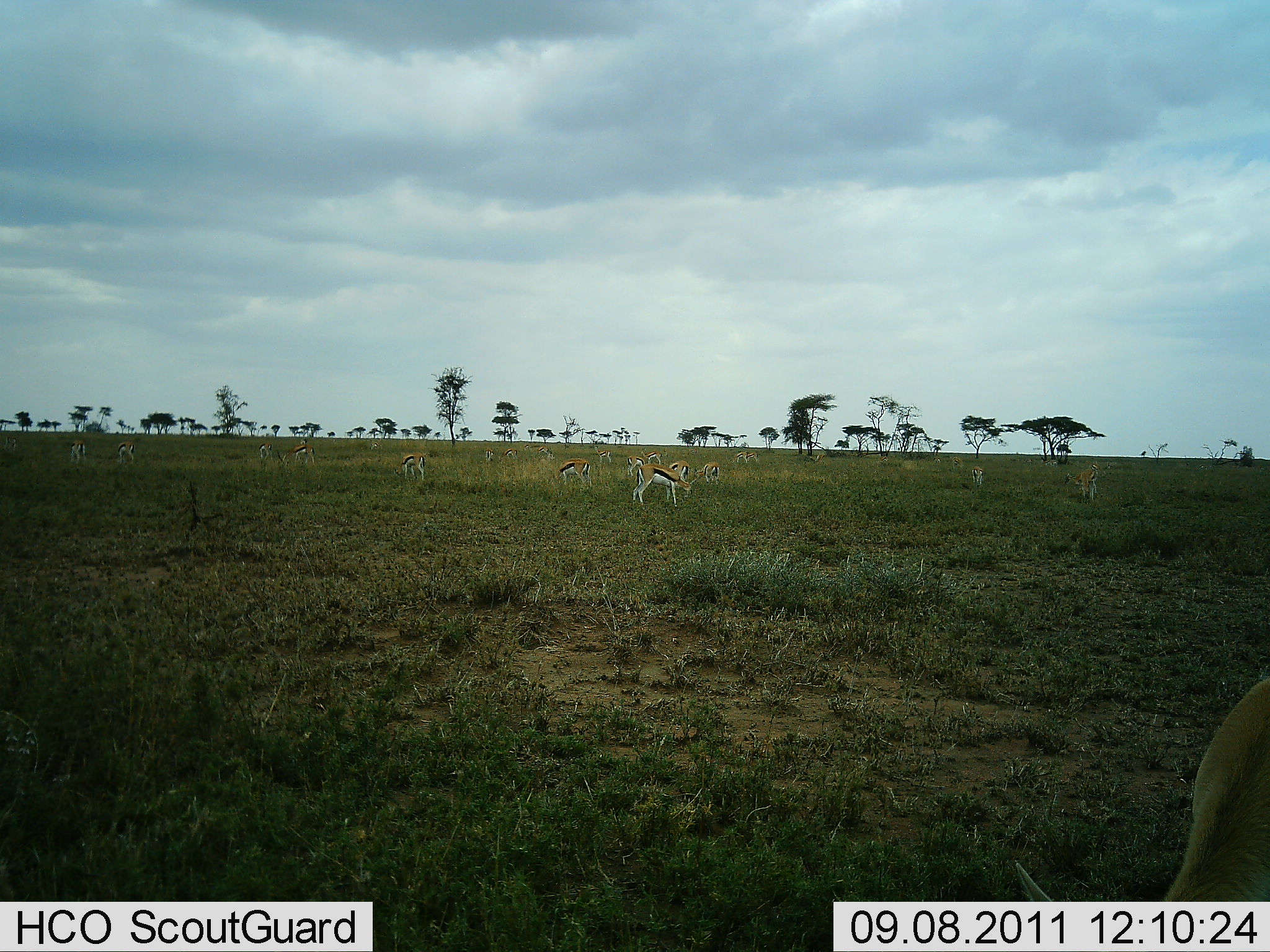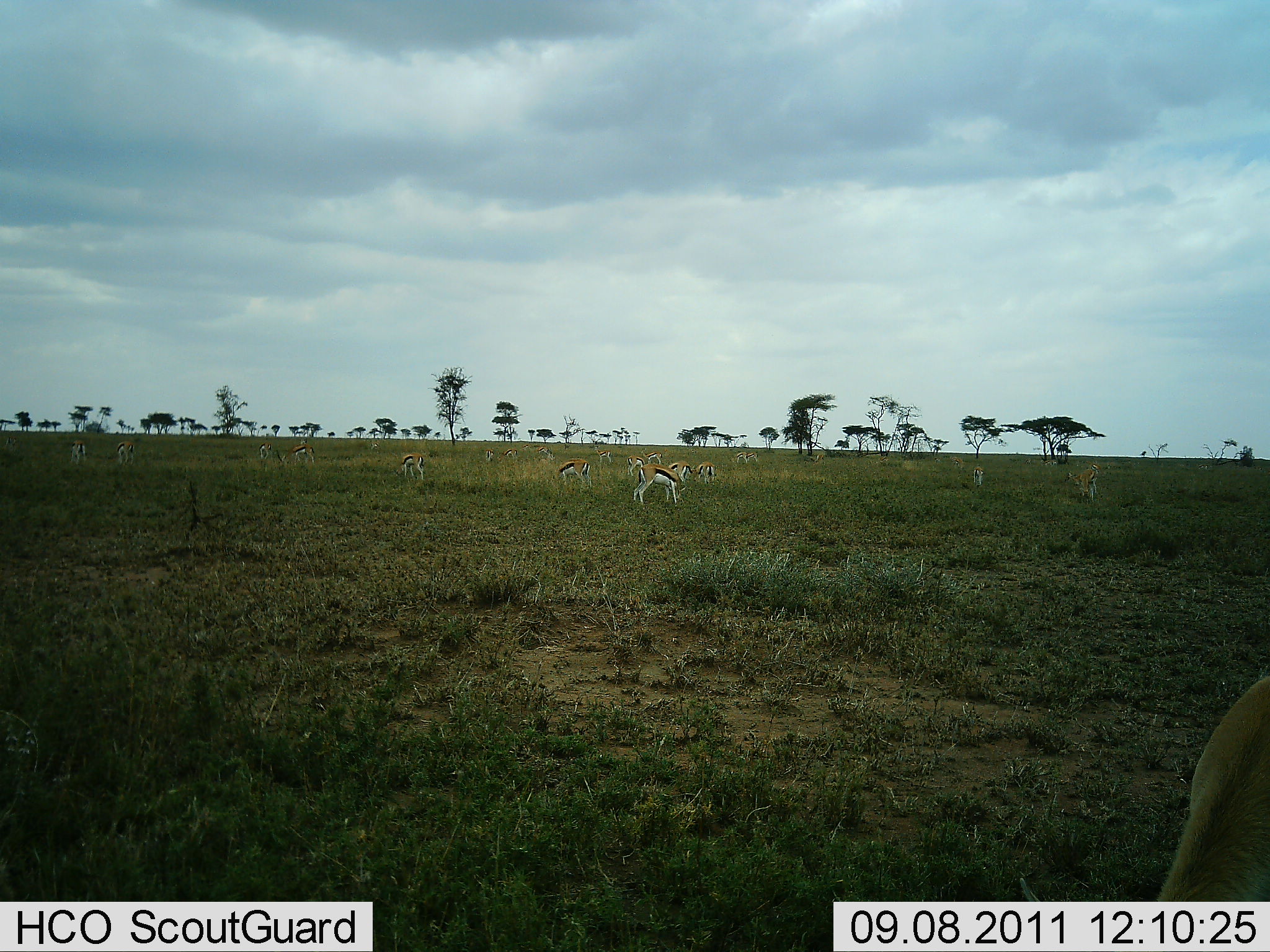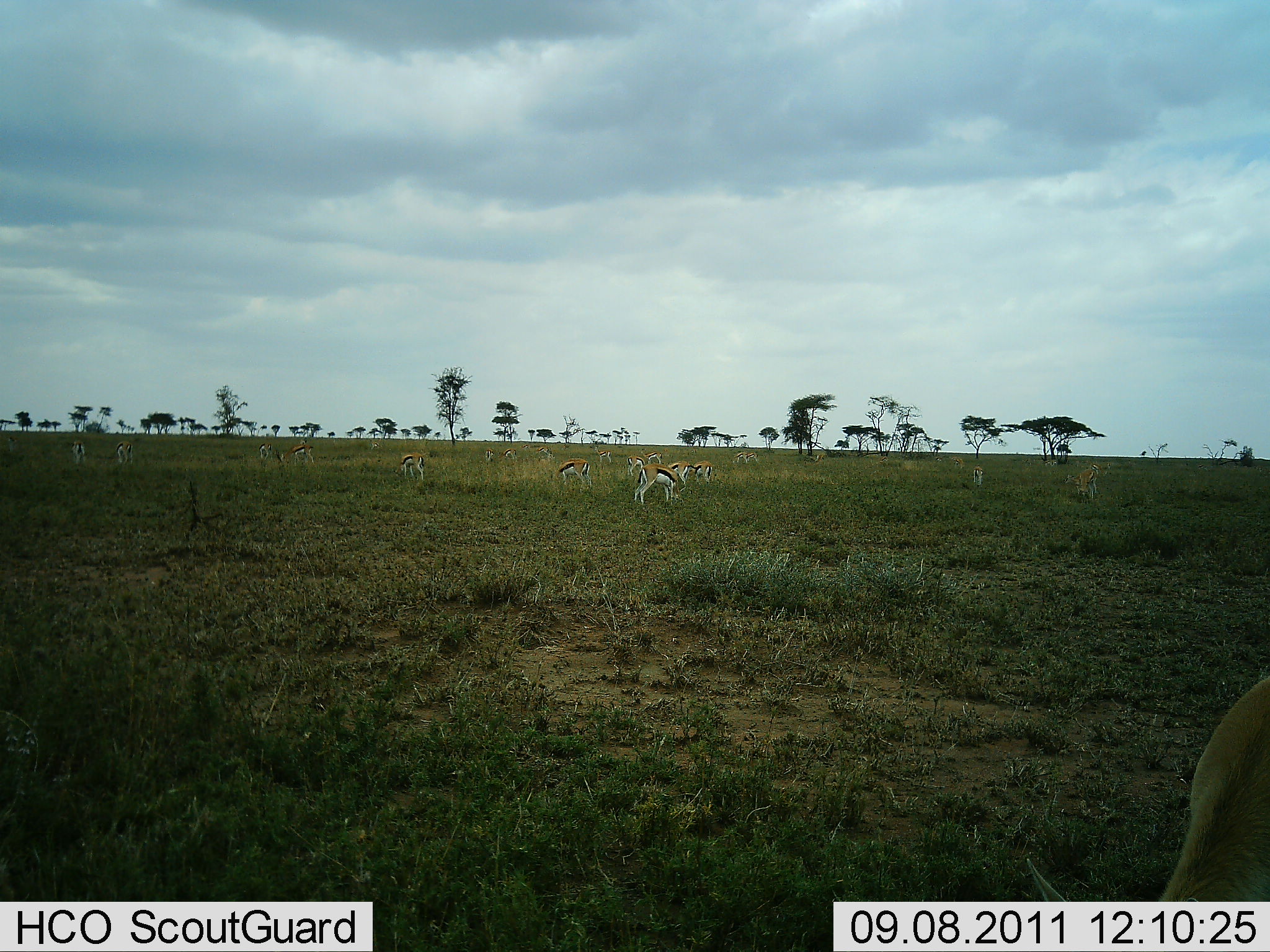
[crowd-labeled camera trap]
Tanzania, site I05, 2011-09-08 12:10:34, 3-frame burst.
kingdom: Animalia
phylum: Chordata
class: Mammalia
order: Artiodactyla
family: Bovidae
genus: Eudorcas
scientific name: Eudorcas thomsonii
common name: thomson's gazelle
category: gazellethomsons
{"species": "gazellethomsons (thomson's gazelle) (Eudorcas thomsonii)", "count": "11-50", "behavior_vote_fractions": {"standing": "47%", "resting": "0%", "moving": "13%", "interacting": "0%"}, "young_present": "0%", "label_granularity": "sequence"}